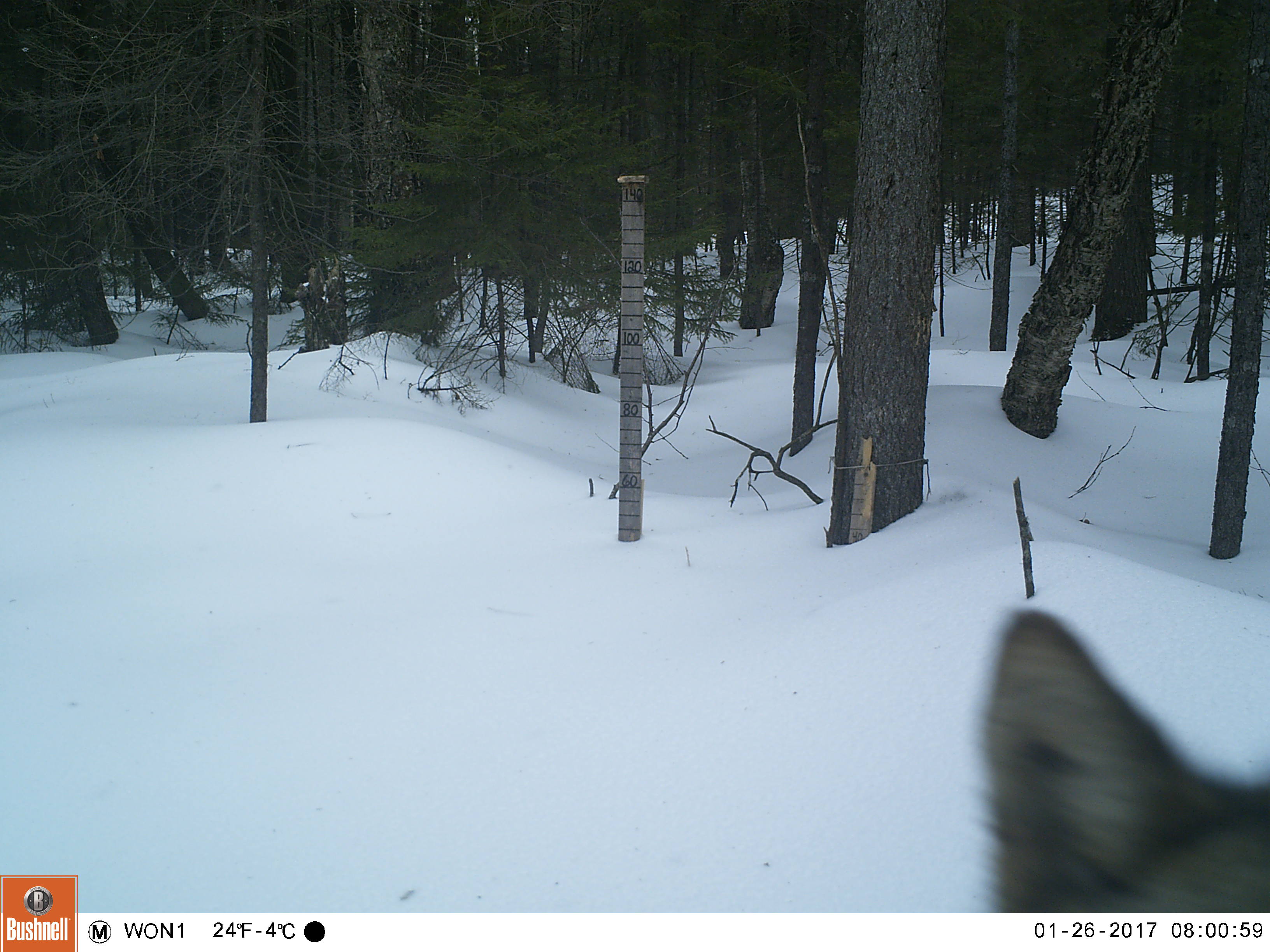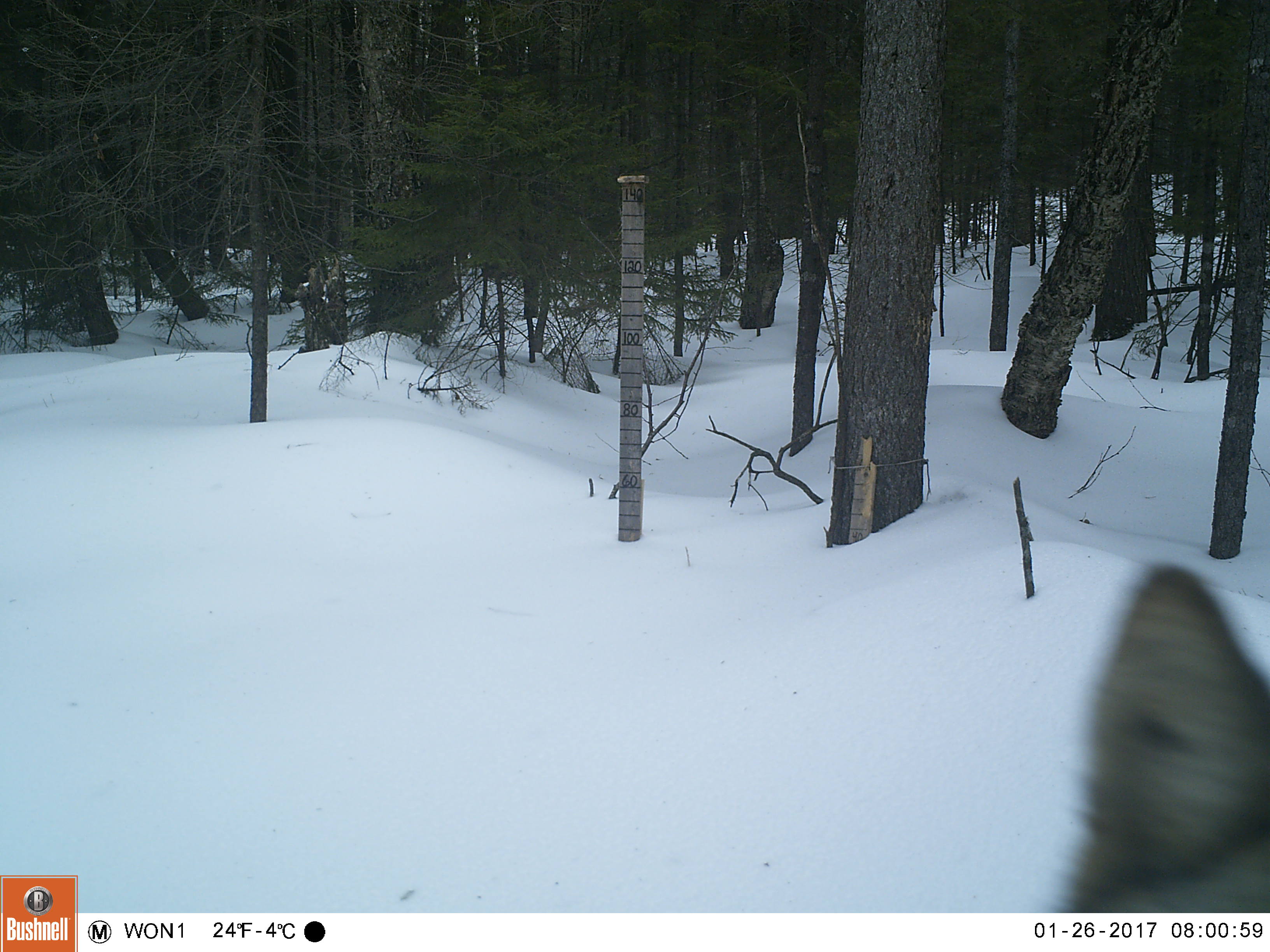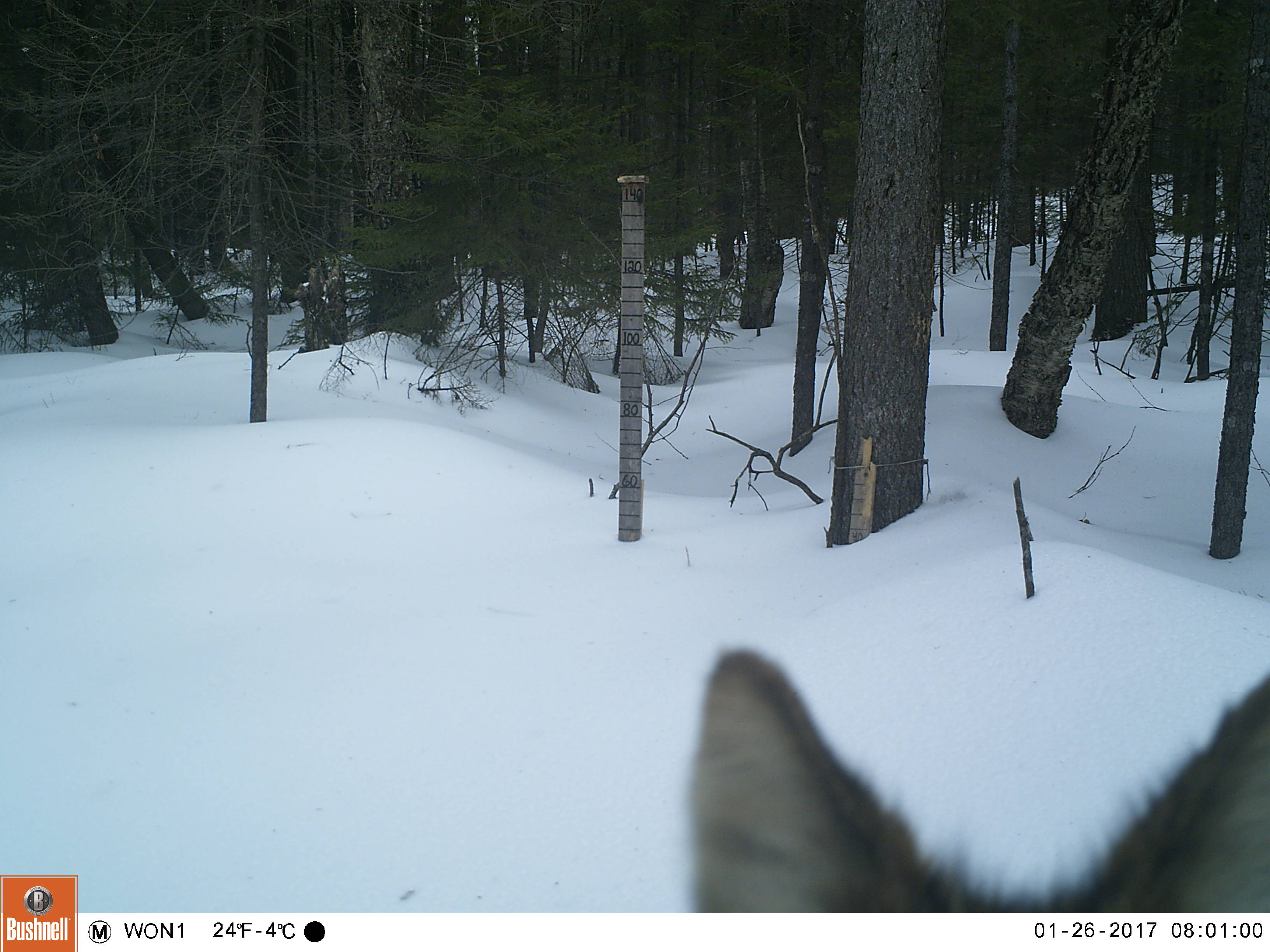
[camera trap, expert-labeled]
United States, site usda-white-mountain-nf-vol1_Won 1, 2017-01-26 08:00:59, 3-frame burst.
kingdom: Animalia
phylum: Chordata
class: Mammalia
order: Carnivora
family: Canidae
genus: Canis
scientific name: Canis latrans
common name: coyote